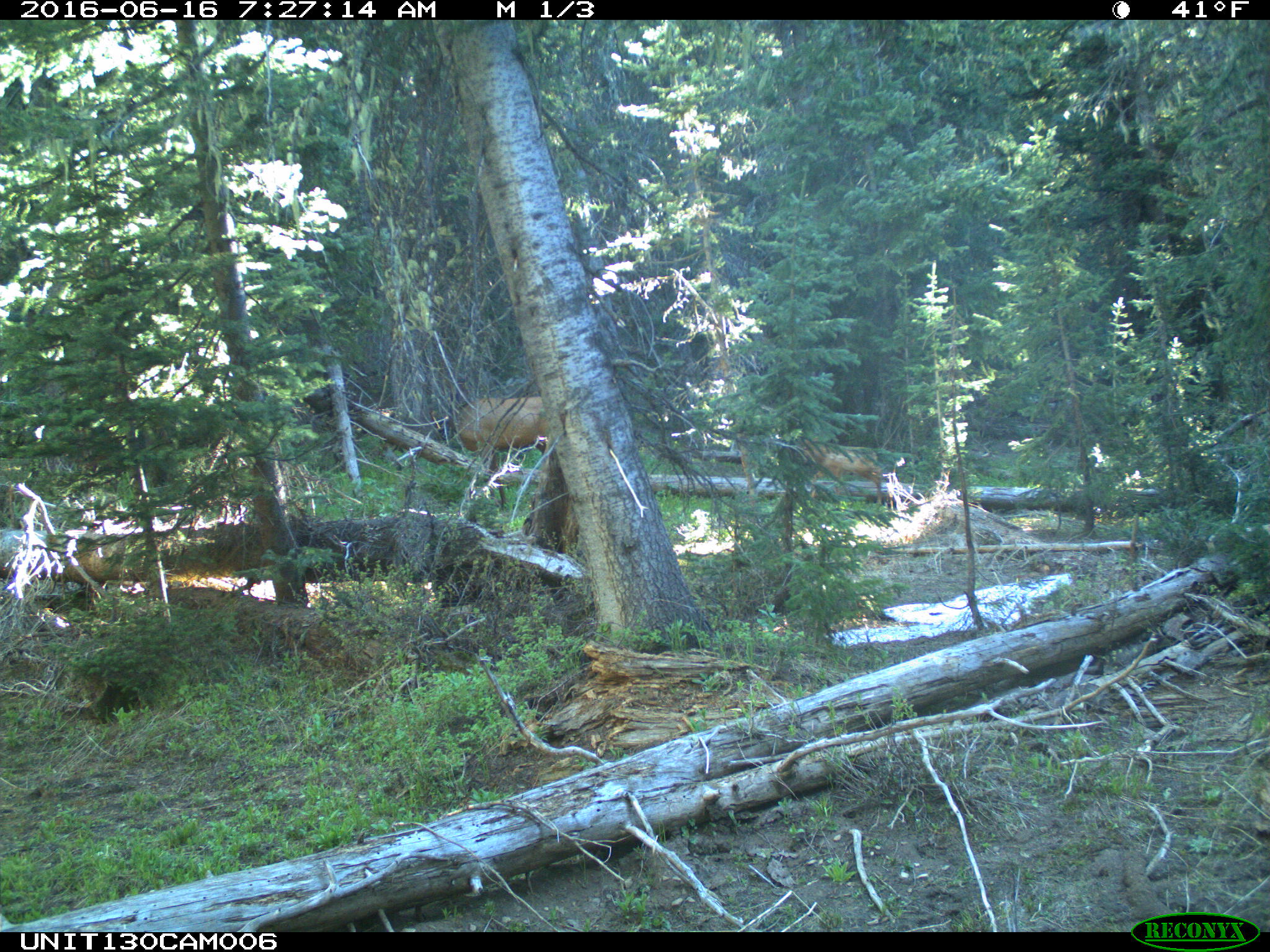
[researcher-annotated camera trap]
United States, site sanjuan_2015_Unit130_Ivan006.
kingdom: Animalia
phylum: Chordata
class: Mammalia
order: Artiodactyla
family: Cervidae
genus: Cervus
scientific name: Cervus elaphus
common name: red deer